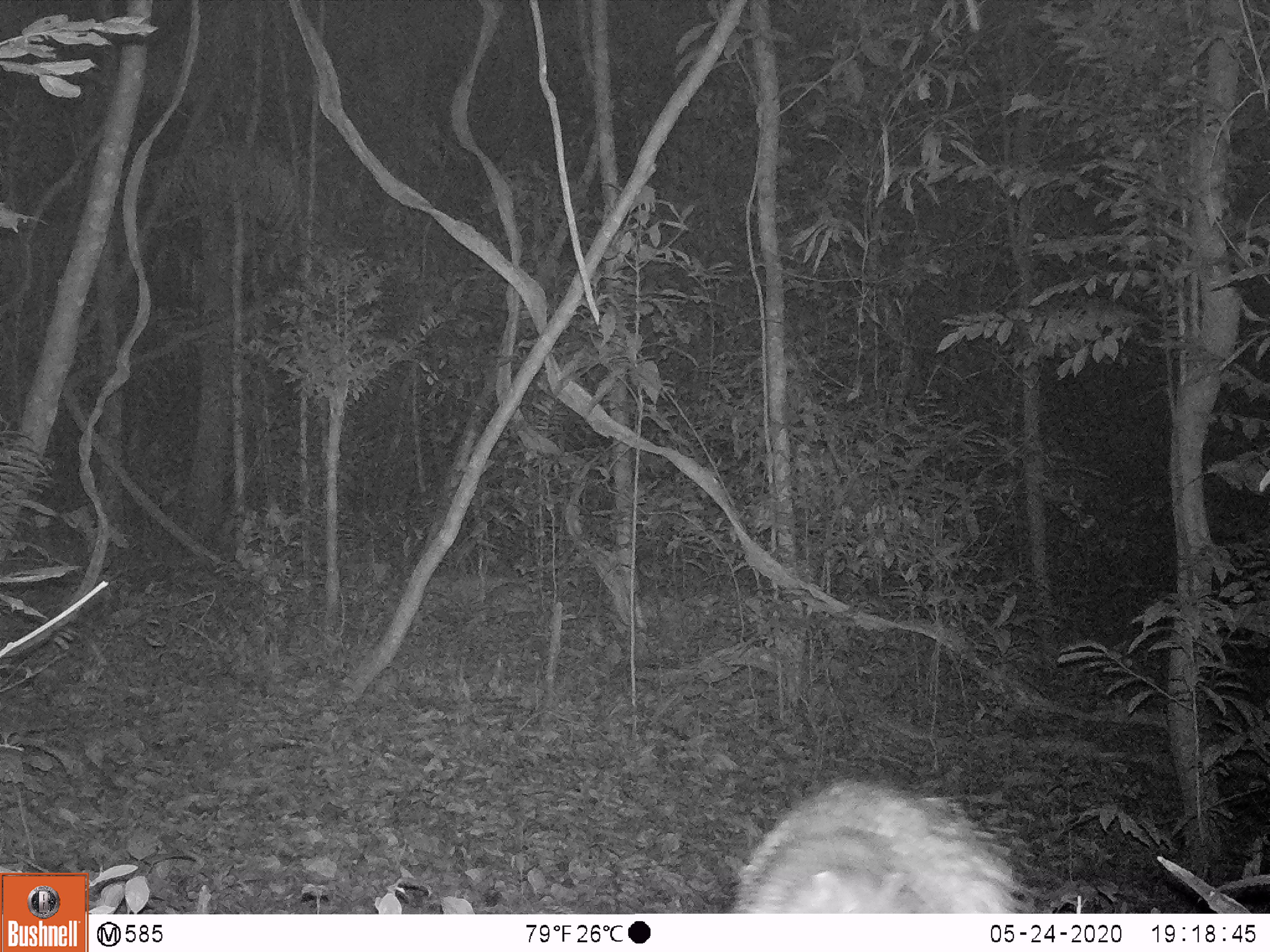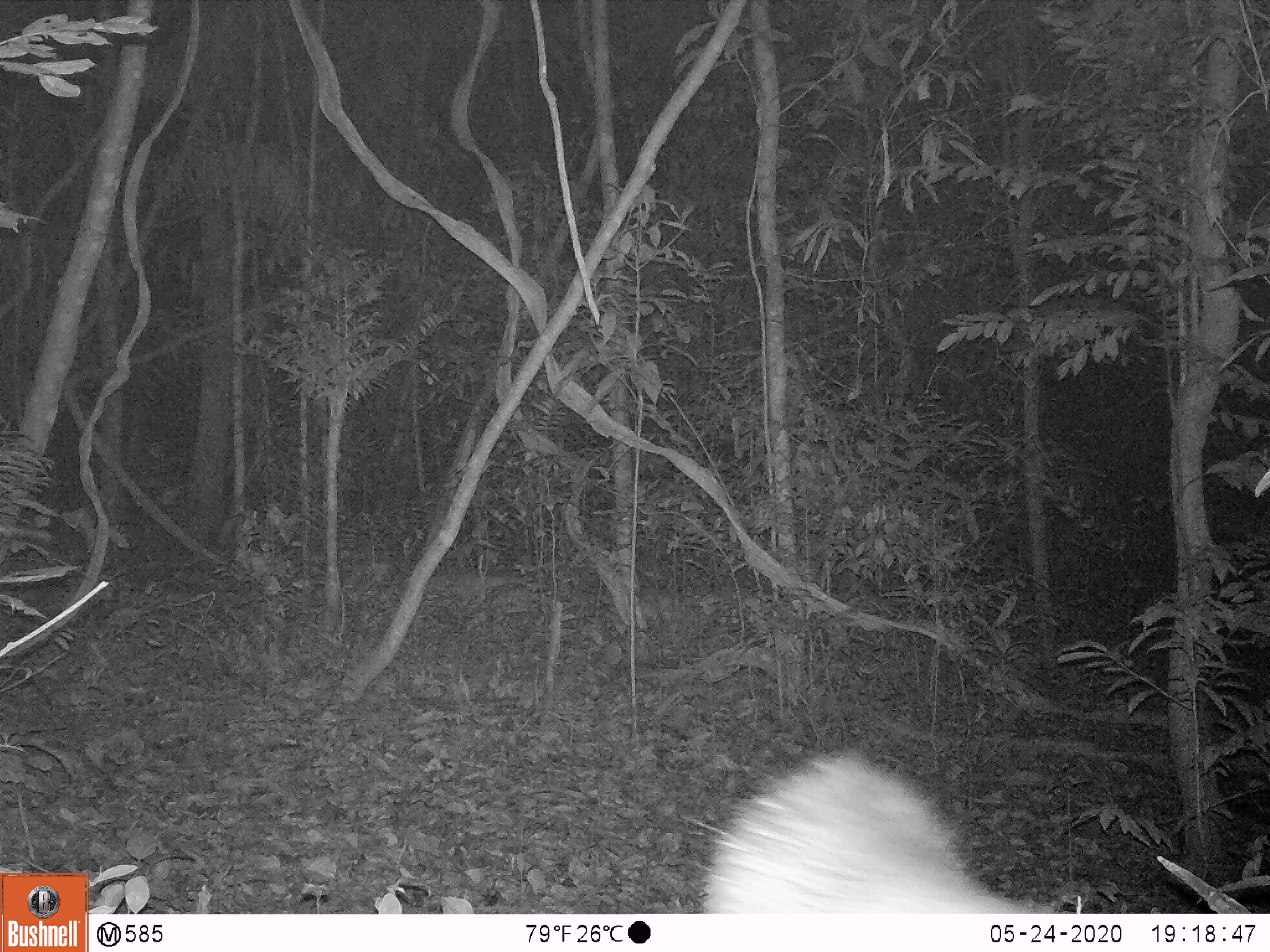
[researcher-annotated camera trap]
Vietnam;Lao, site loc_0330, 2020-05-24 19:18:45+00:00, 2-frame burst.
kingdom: Animalia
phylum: Chordata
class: Mammalia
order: Rodentia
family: Hystricidae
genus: Atherurus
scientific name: Atherurus macrourus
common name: asiatic brush-tailed porcupine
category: asiatic brush tailed porcupine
Asiatic brush tailed porcupine (asiatic brush-tailed porcupine) (Atherurus macrourus). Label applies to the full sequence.